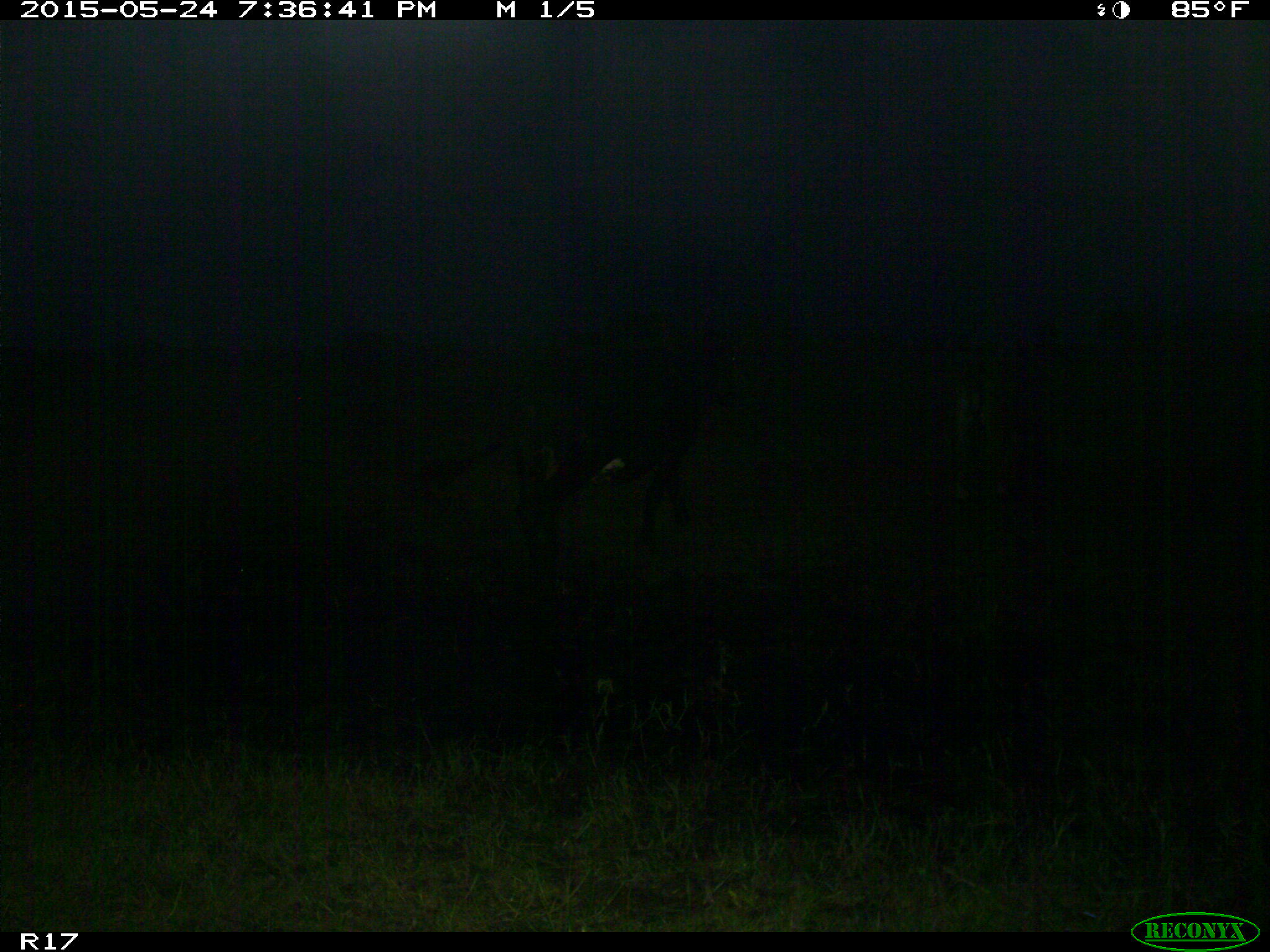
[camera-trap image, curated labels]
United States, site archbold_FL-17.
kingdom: Animalia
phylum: Chordata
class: Mammalia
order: Artiodactyla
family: Bovidae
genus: Bos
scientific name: Bos taurus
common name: domestic cow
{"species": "Bos taurus (domestic cow)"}